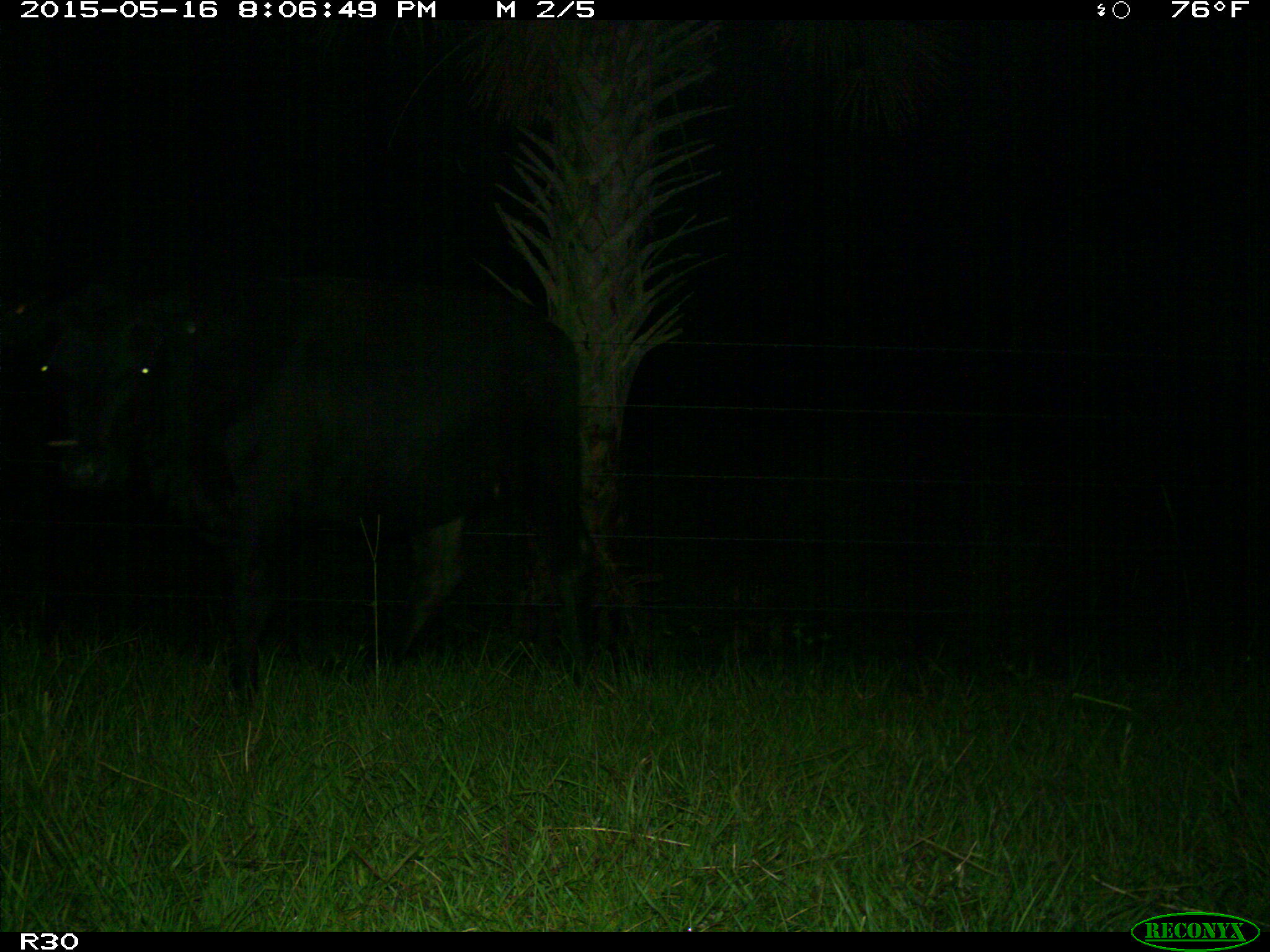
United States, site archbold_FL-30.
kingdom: Animalia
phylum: Chordata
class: Mammalia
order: Artiodactyla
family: Bovidae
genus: Bos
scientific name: Bos taurus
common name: domestic cow